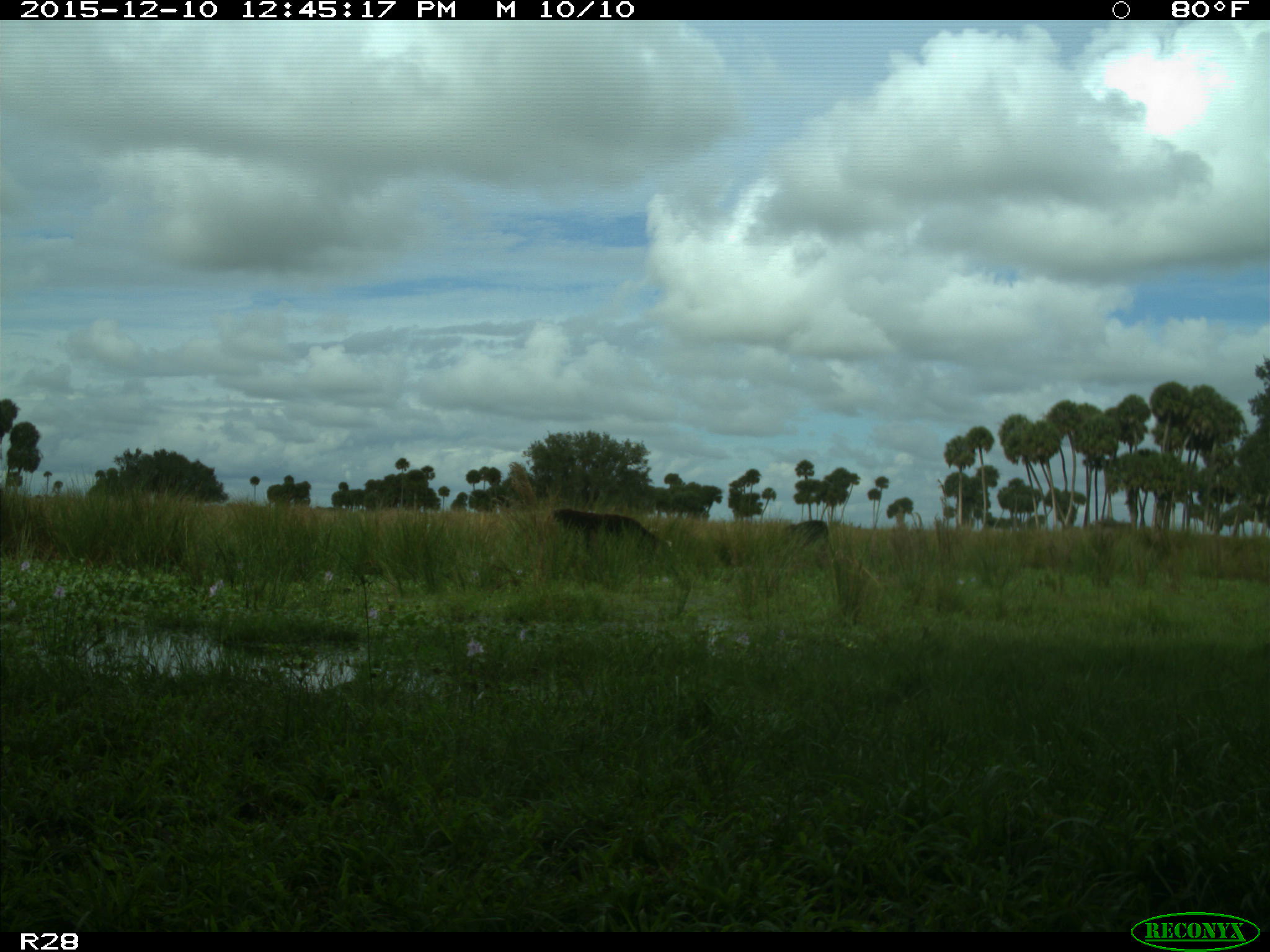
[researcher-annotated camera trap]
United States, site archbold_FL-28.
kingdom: Animalia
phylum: Chordata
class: Mammalia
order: Artiodactyla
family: Bovidae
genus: Bos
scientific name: Bos taurus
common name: domestic cow